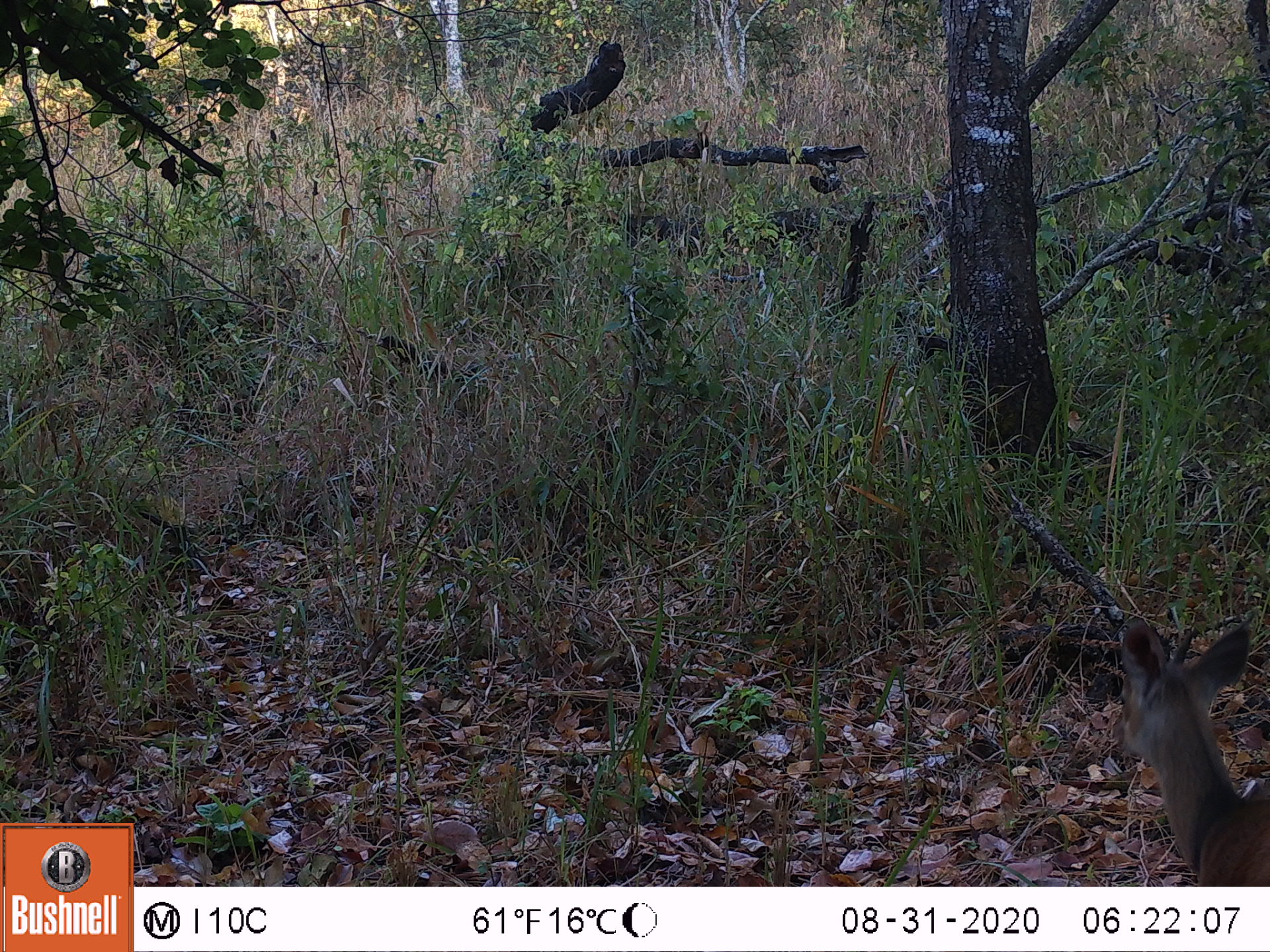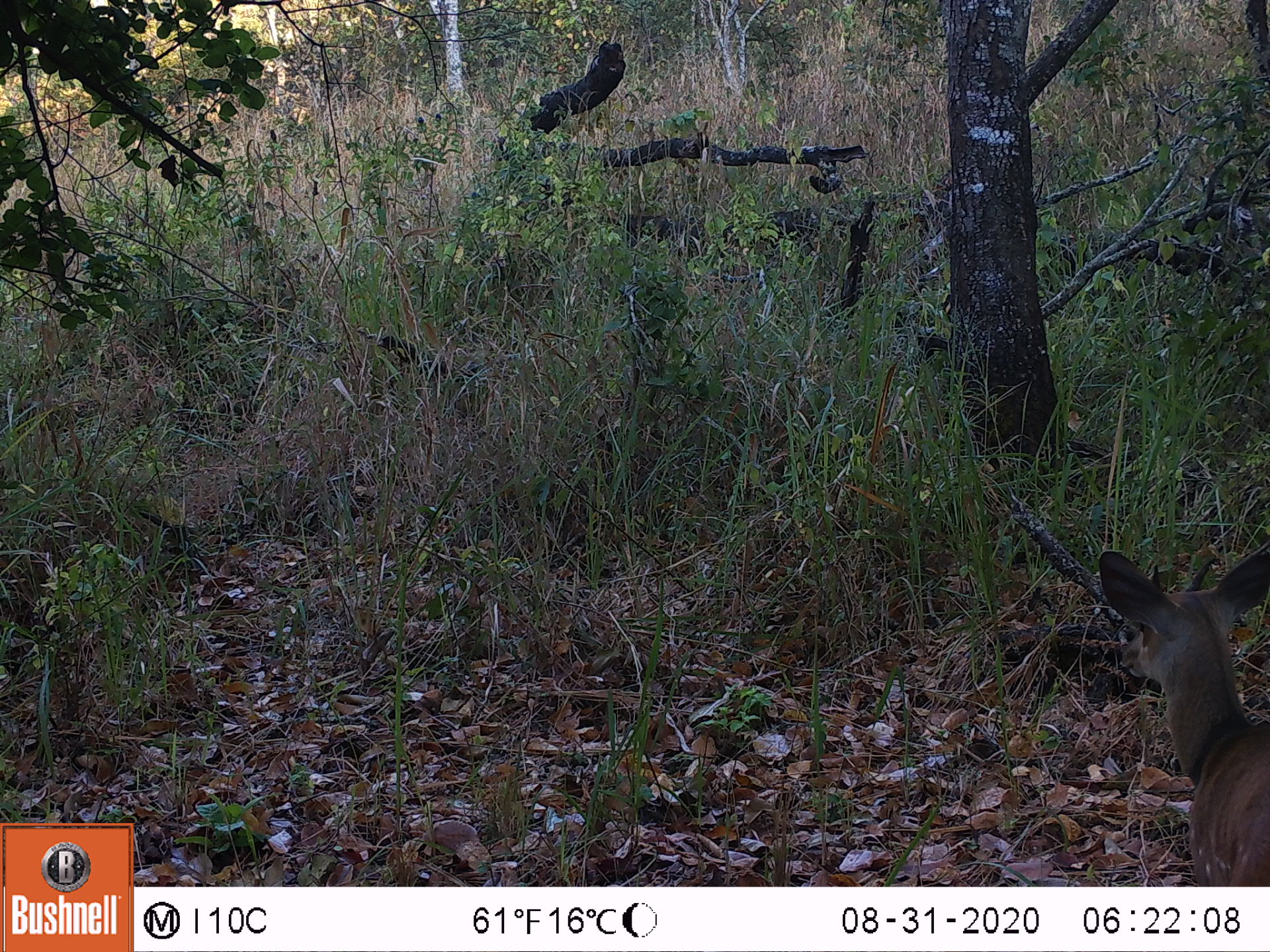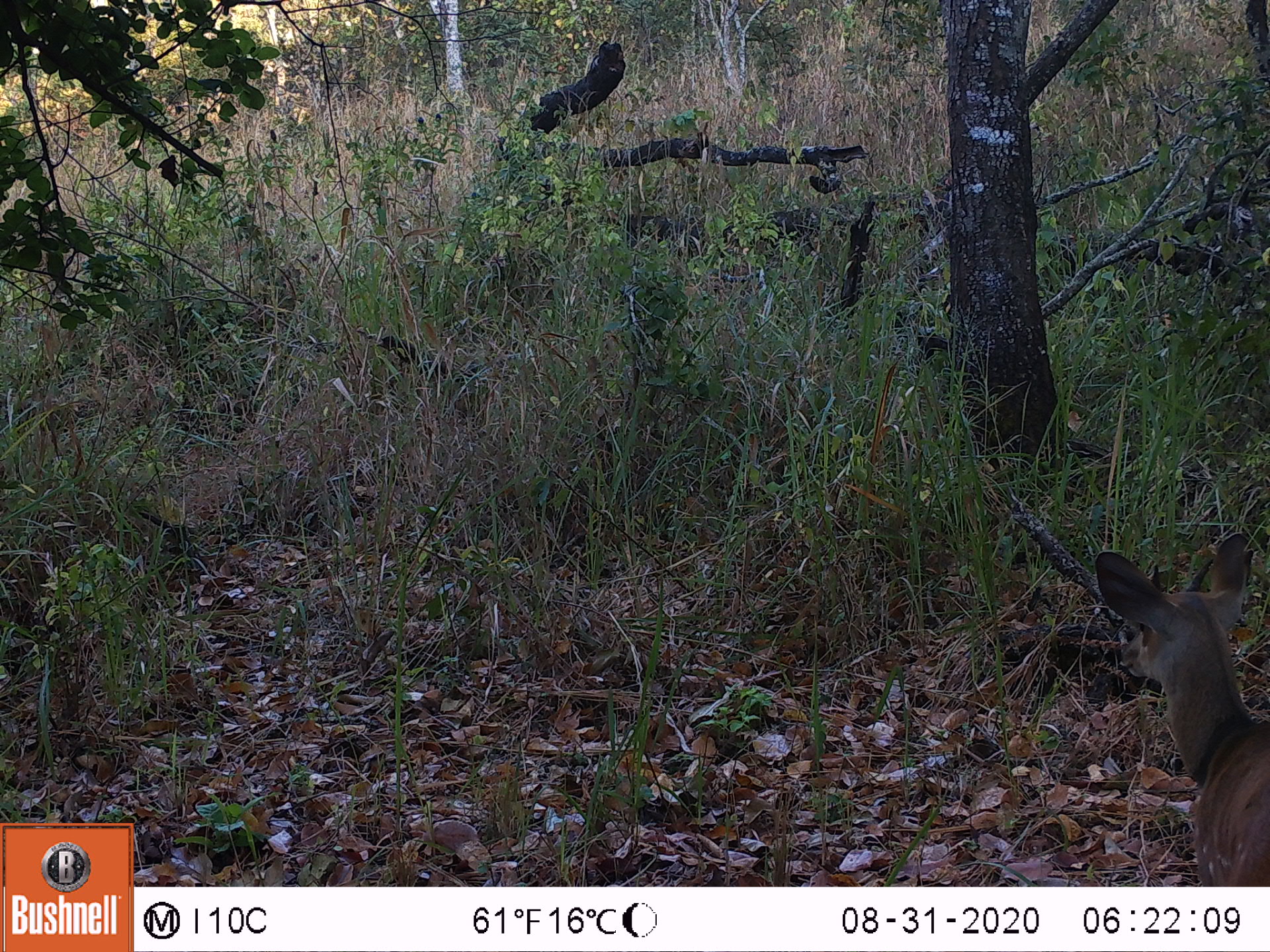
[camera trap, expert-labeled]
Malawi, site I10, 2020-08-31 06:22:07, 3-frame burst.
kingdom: Animalia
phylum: Chordata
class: Mammalia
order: Artiodactyla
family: Bovidae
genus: Tragelaphus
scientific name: Tragelaphus sylvaticus sylvaticus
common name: cape bushbuck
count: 2